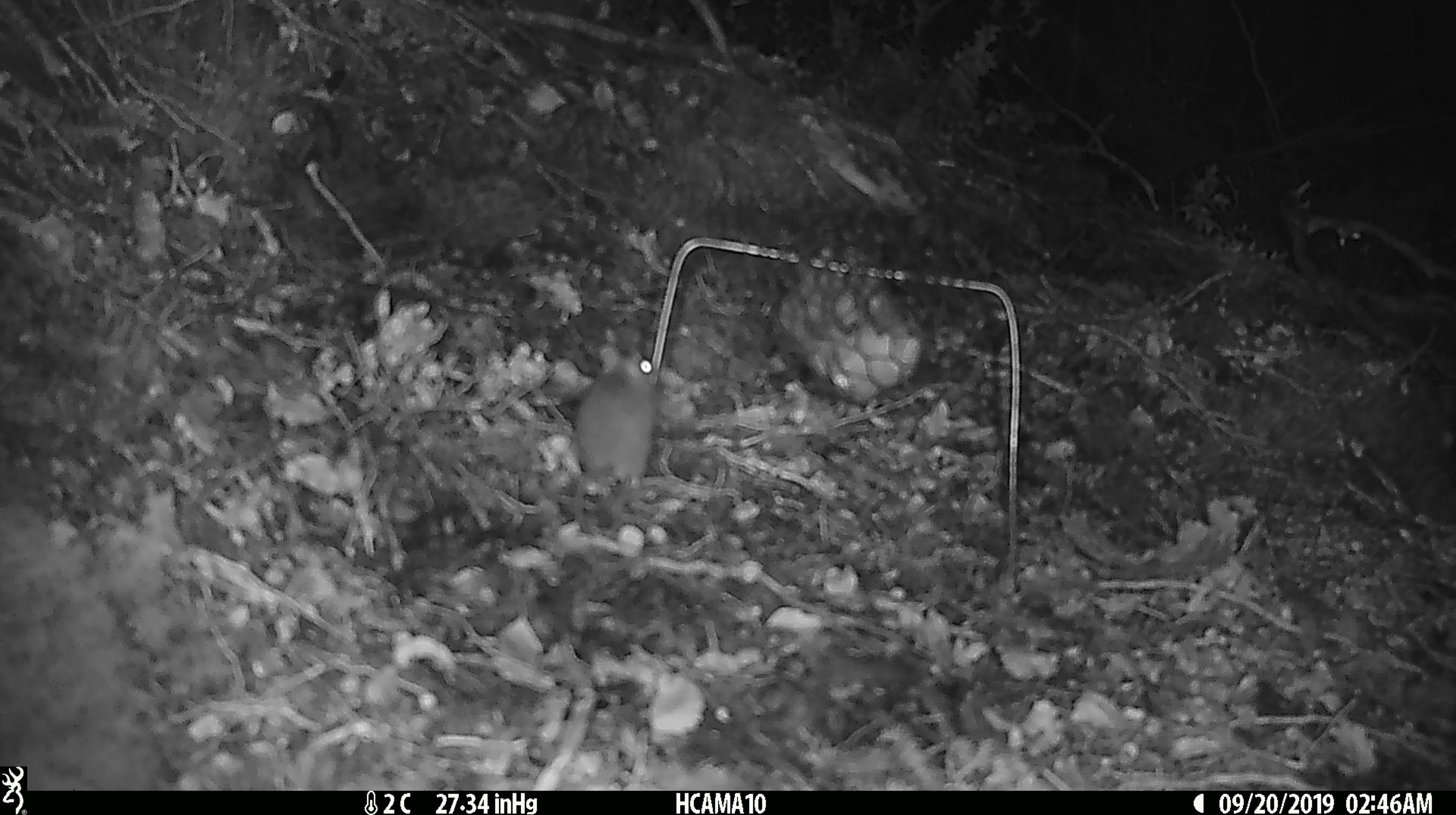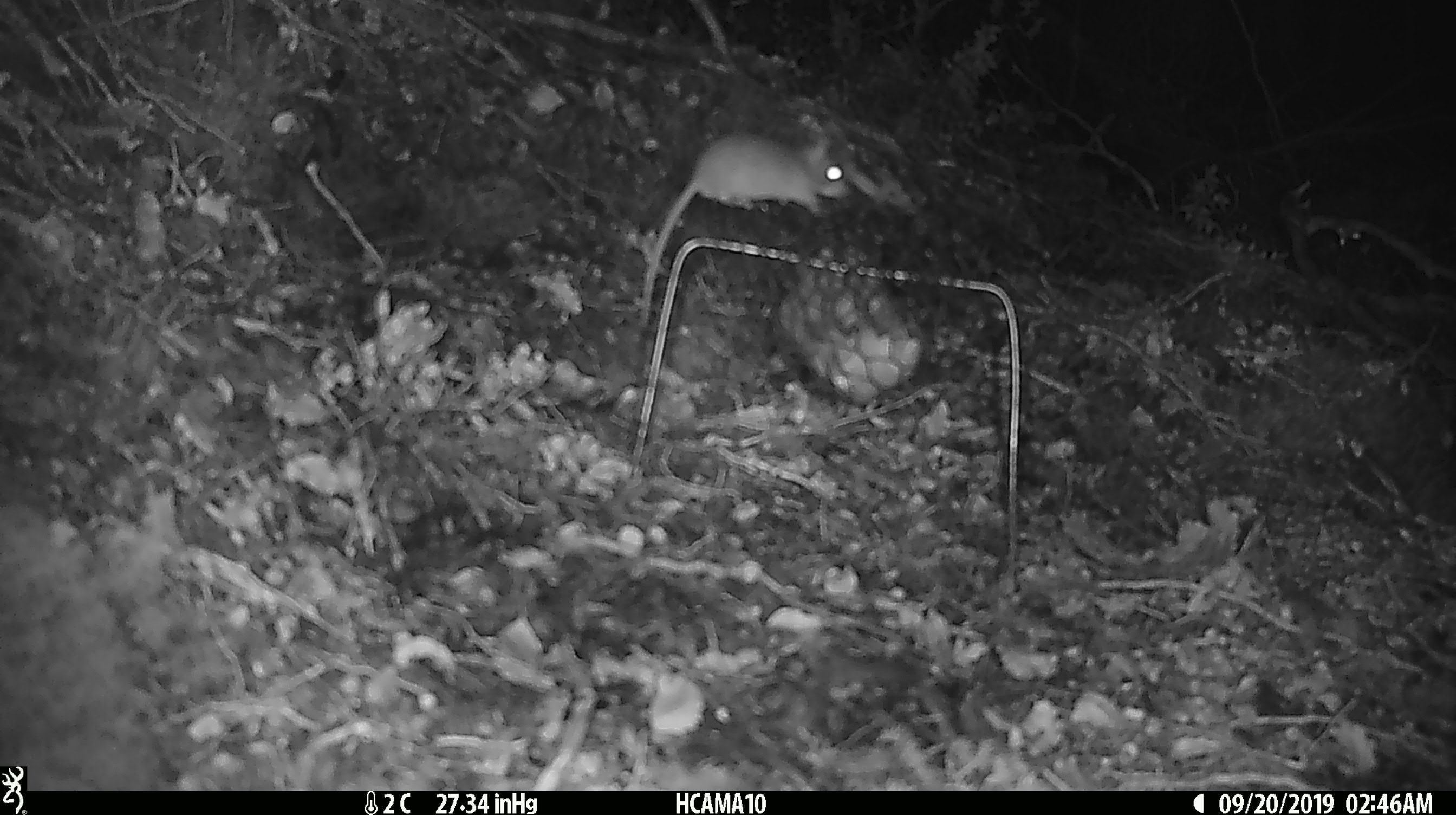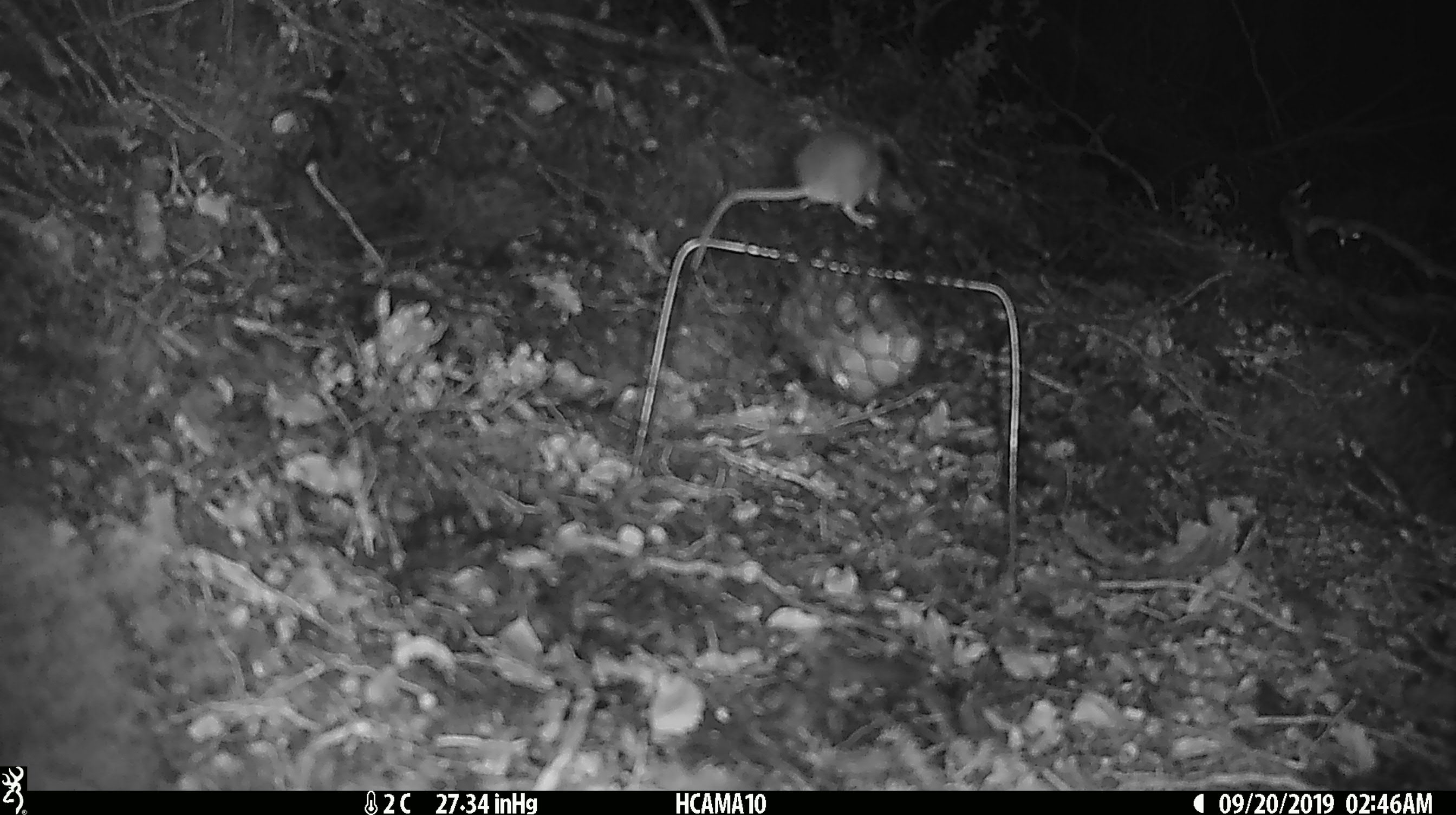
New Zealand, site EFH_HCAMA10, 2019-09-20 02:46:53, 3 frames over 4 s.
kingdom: Animalia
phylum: Chordata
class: Mammalia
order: Rodentia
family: Muridae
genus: Mus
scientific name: Mus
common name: mouse